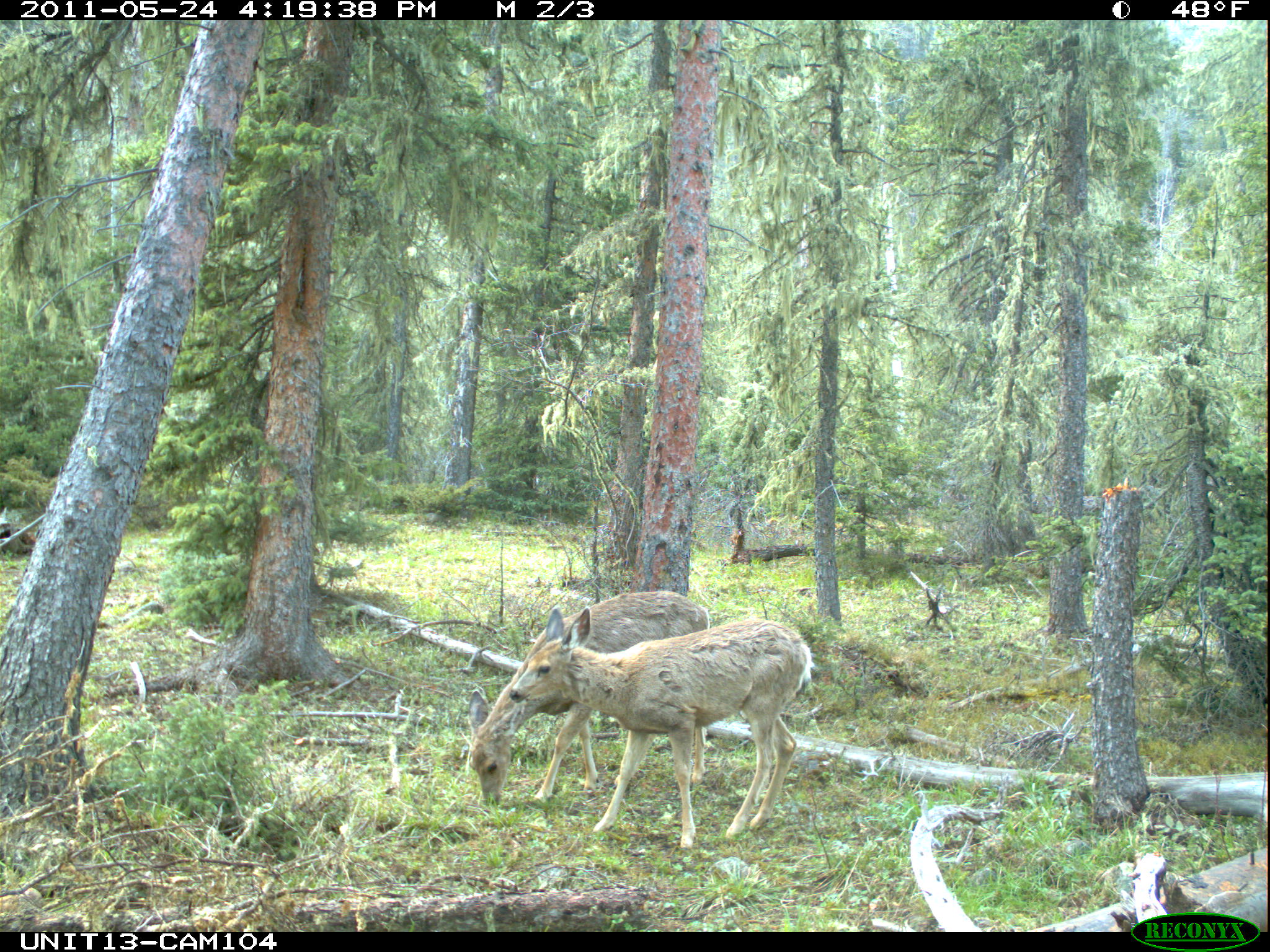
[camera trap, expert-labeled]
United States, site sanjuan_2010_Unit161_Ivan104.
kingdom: Animalia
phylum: Chordata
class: Mammalia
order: Artiodactyla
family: Cervidae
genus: Odocoileus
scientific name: Odocoileus hemionus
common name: mule deer